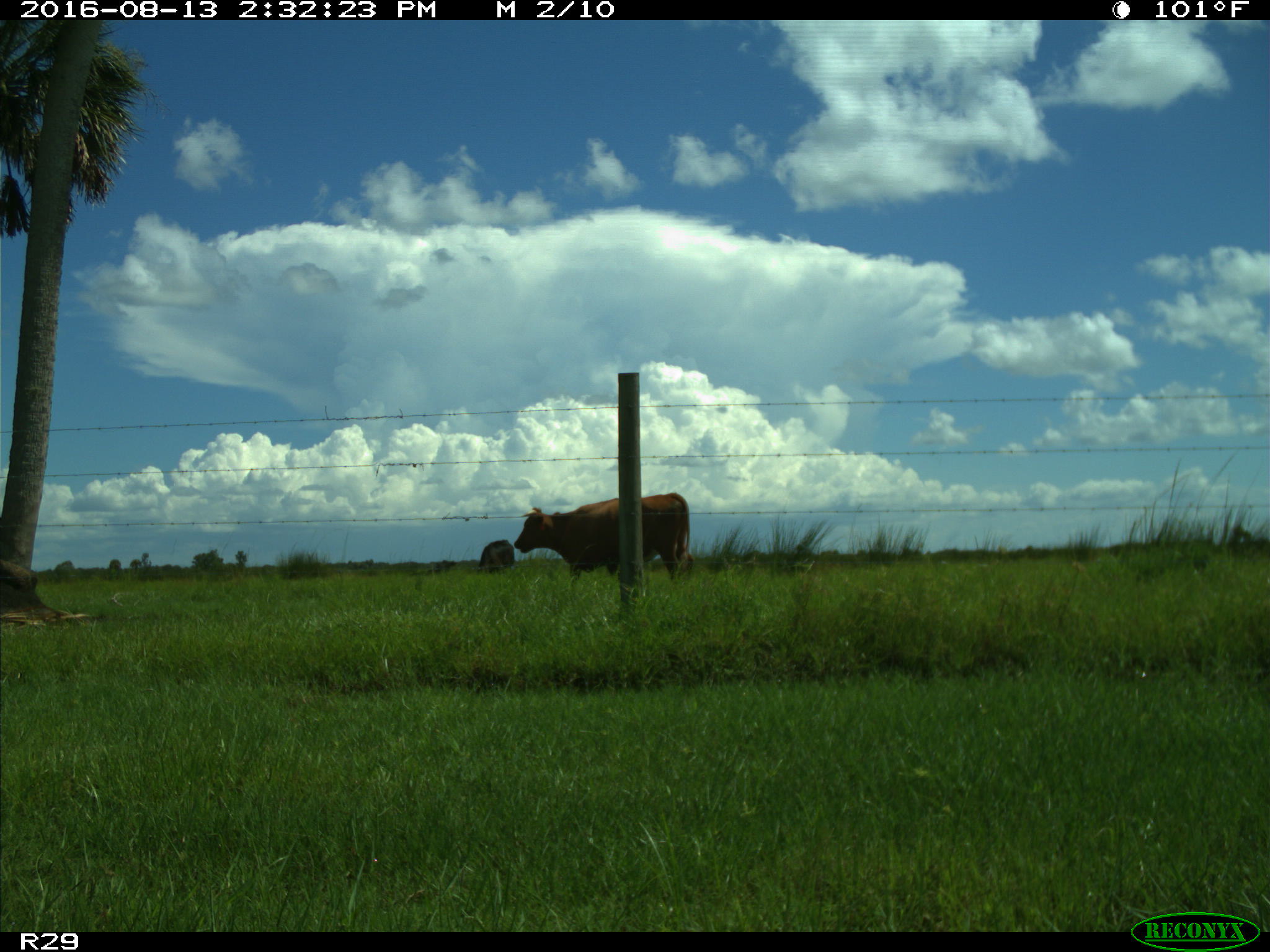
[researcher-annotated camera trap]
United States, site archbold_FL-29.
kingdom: Animalia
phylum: Chordata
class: Mammalia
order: Artiodactyla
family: Bovidae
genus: Bos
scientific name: Bos taurus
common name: domestic cow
Bos taurus (domestic cow).